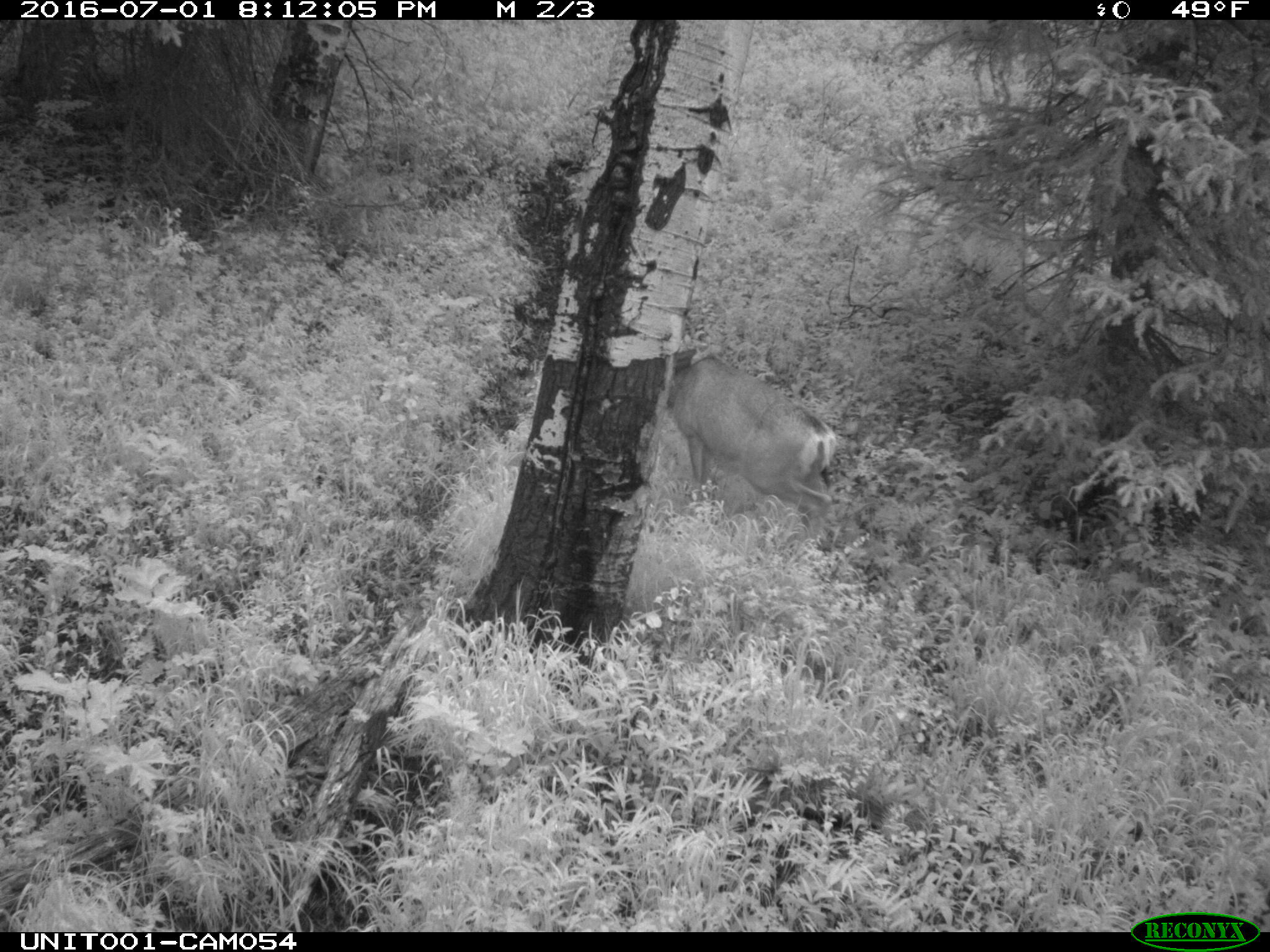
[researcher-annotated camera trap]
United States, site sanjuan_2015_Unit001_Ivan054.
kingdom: Animalia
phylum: Chordata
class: Mammalia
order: Artiodactyla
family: Cervidae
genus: Odocoileus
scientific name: Odocoileus hemionus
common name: mule deer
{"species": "Odocoileus hemionus (mule deer)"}